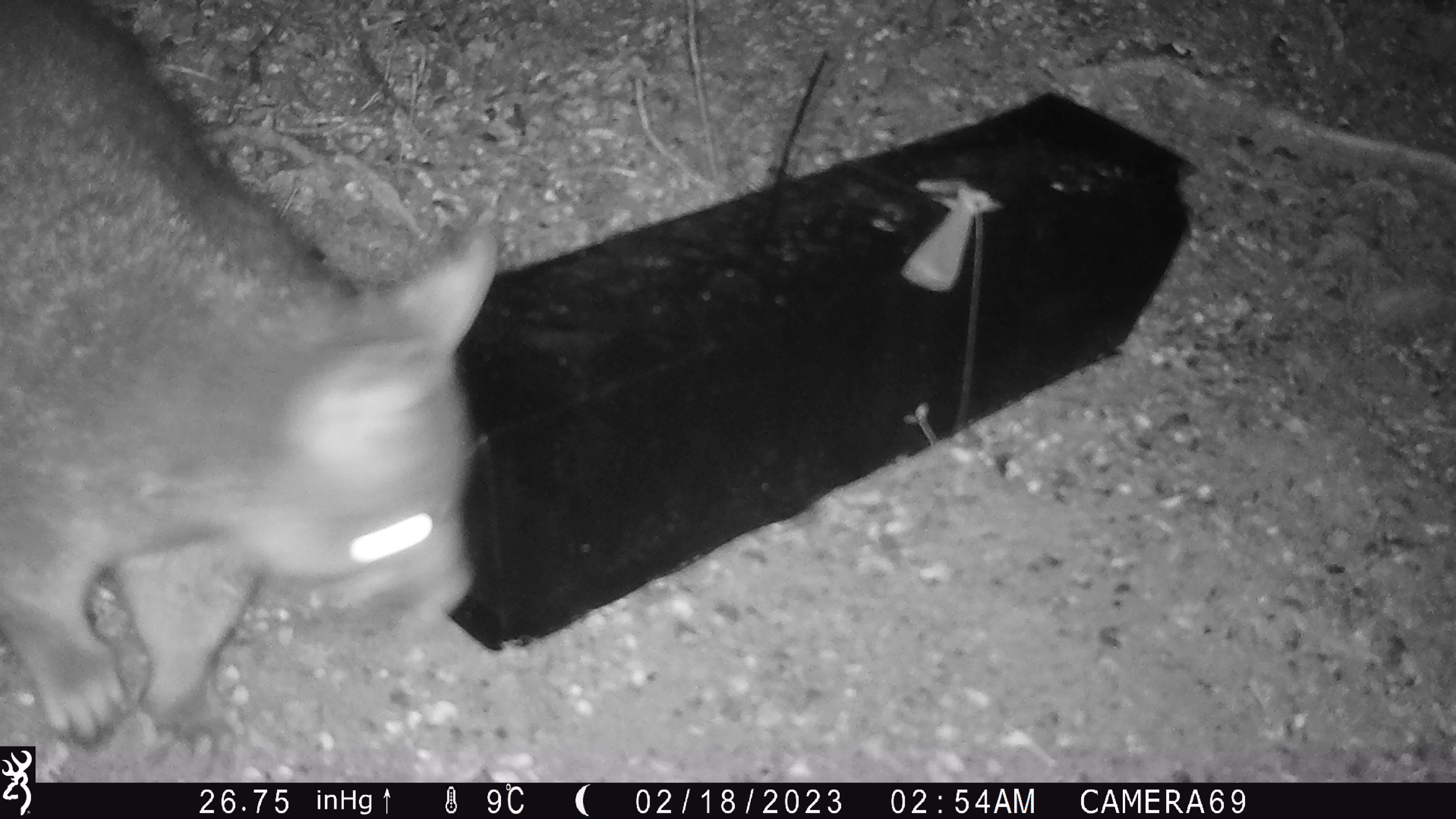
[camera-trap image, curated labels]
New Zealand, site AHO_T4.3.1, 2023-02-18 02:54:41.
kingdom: Animalia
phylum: Chordata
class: Mammalia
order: Carnivora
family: Mustelidae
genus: Mustela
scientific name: Mustela erminea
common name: stoat